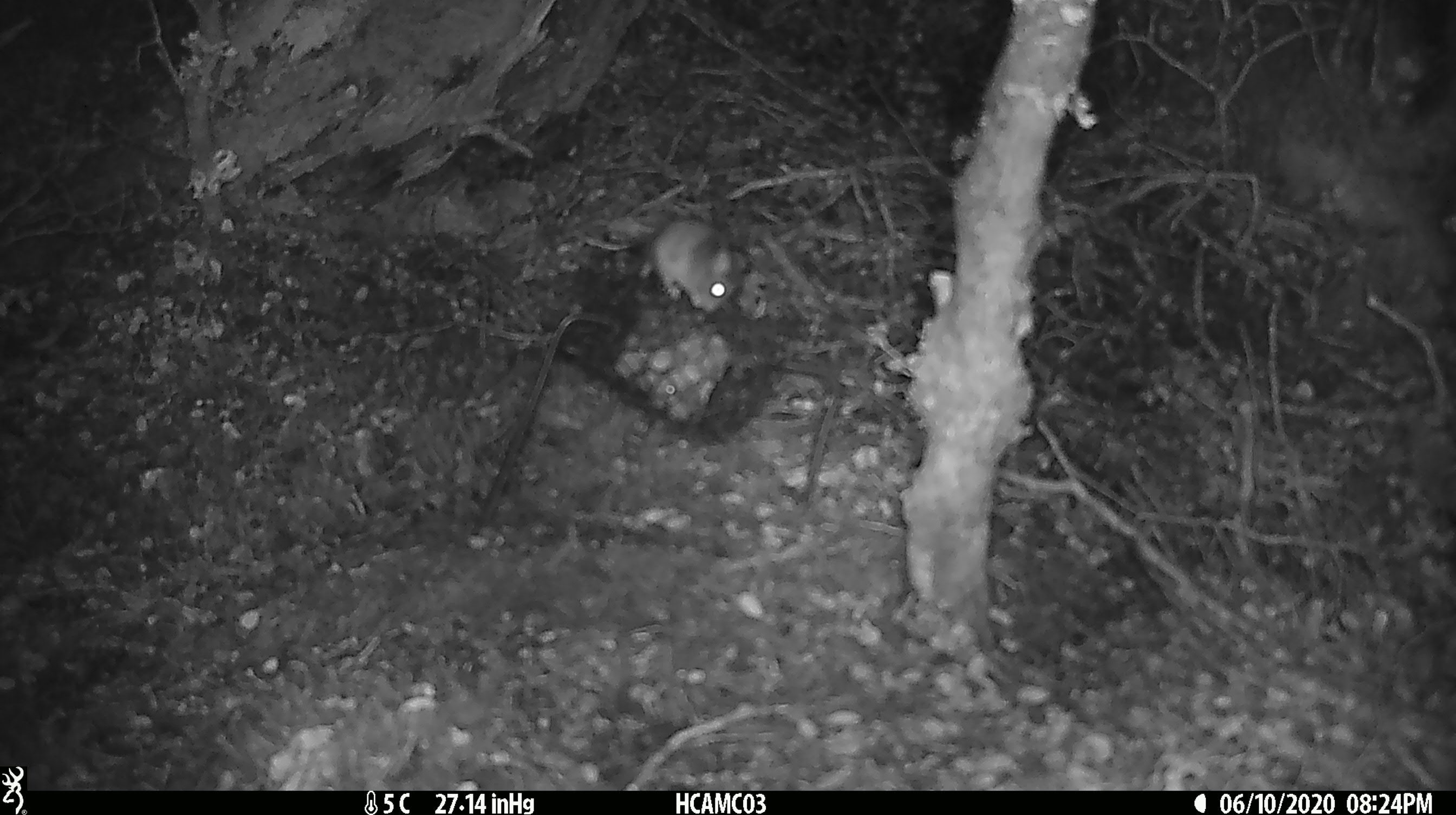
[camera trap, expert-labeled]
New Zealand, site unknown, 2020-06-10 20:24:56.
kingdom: Animalia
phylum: Chordata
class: Mammalia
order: Rodentia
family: Muridae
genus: Mus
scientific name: Mus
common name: mouse